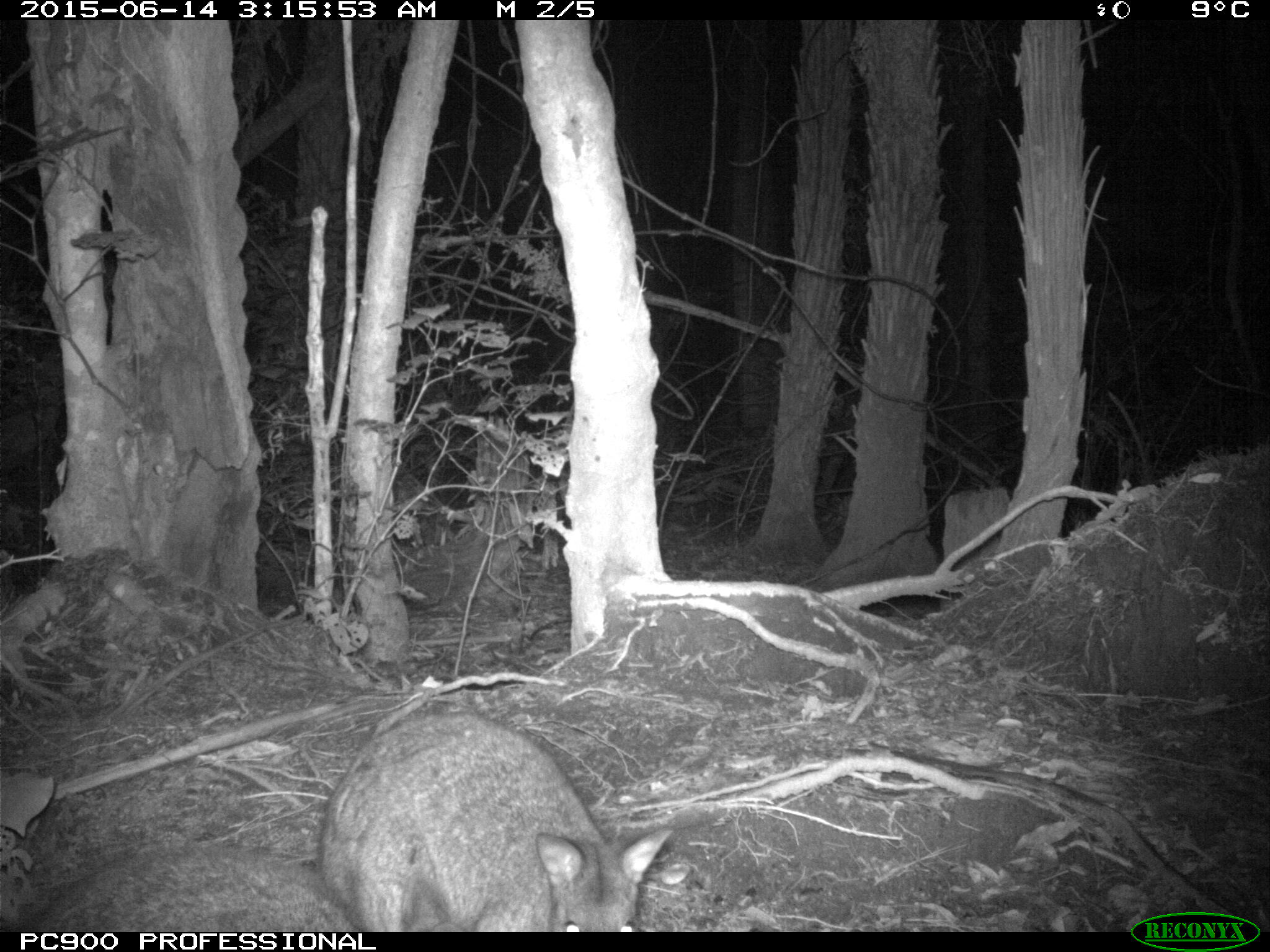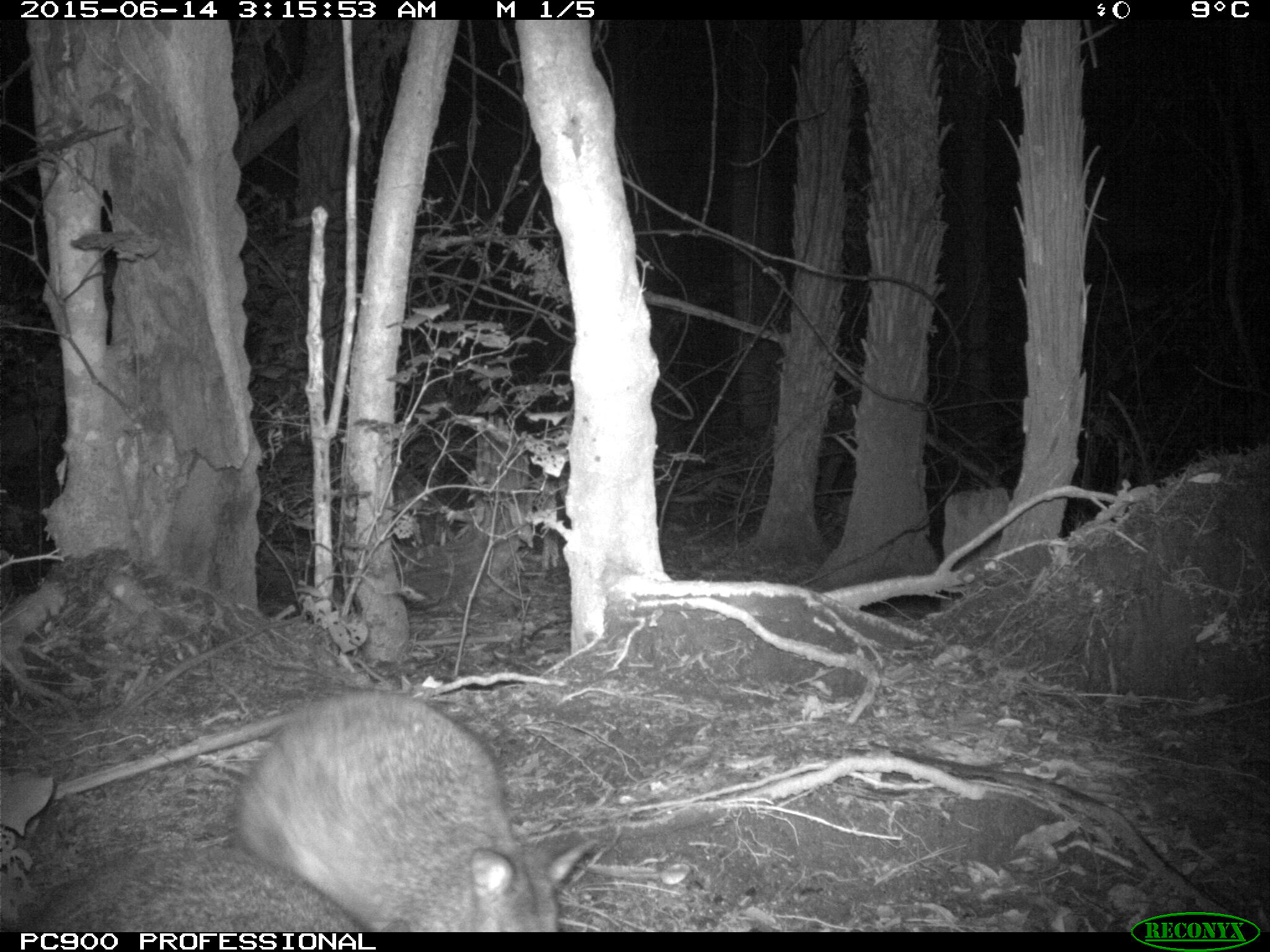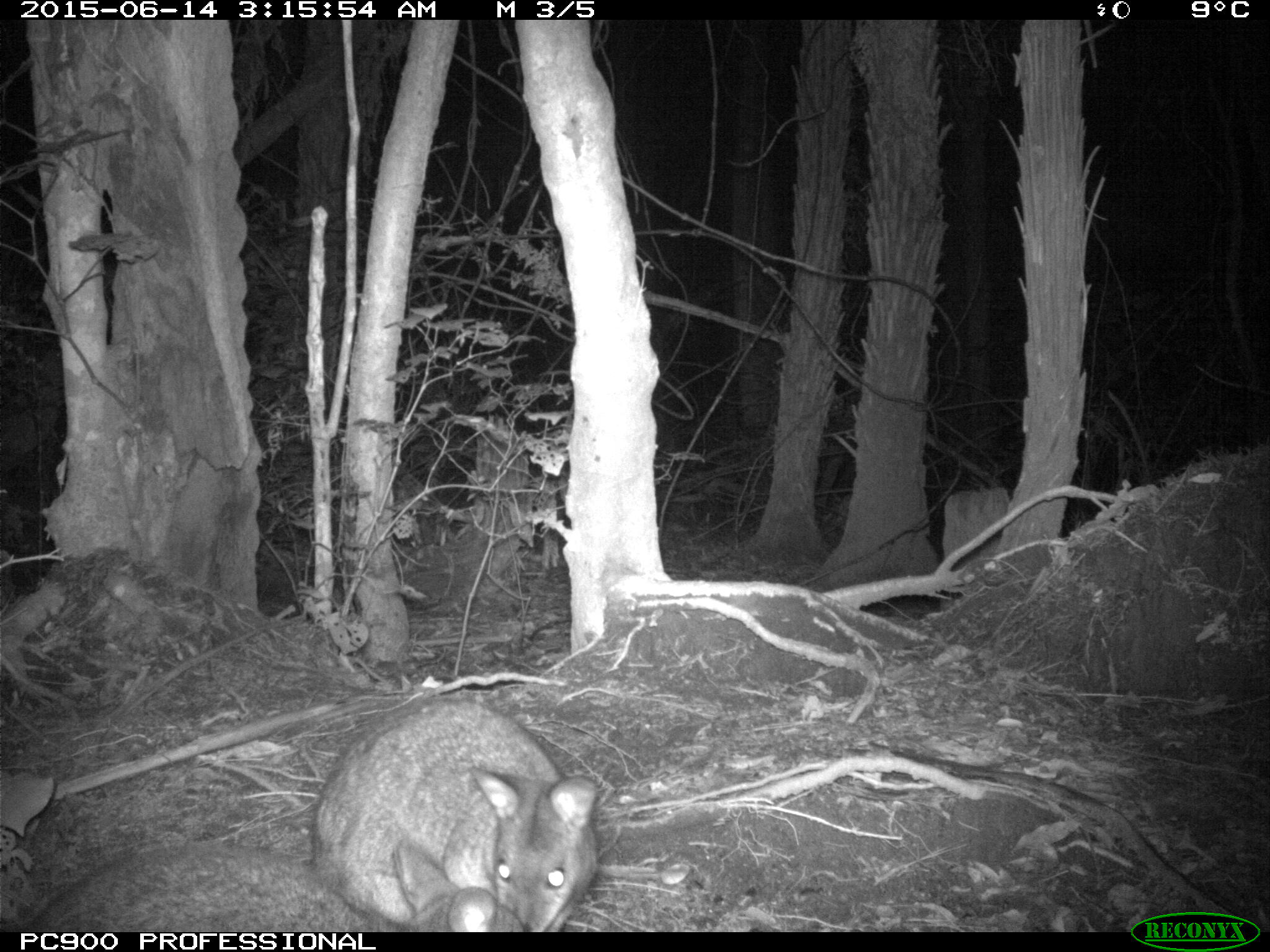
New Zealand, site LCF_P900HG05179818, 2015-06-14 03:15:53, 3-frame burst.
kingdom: Animalia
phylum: Chordata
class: Mammalia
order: Diprotodontia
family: Macropodidae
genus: Notamacropus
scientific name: Notamacropus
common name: wallaby